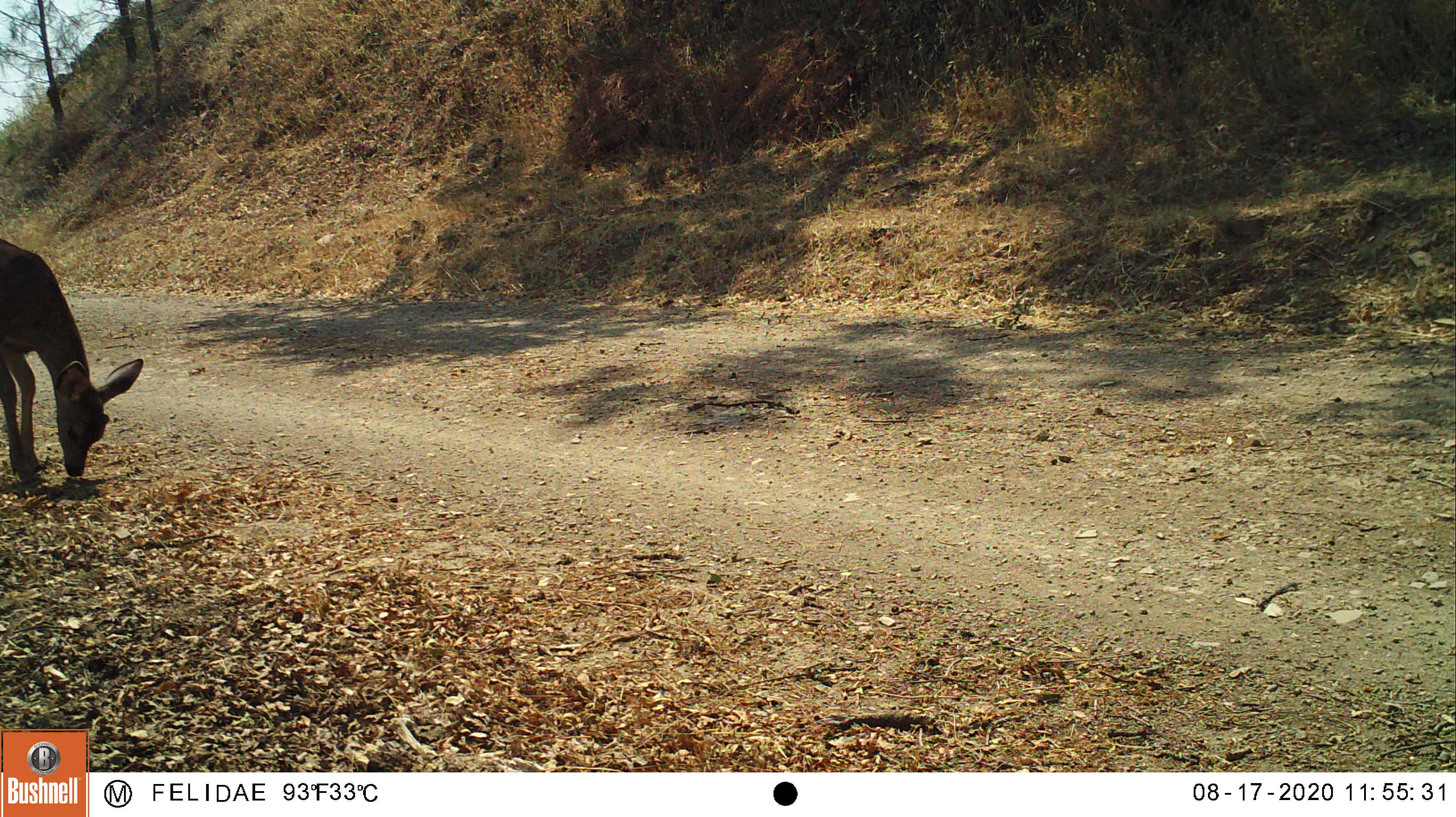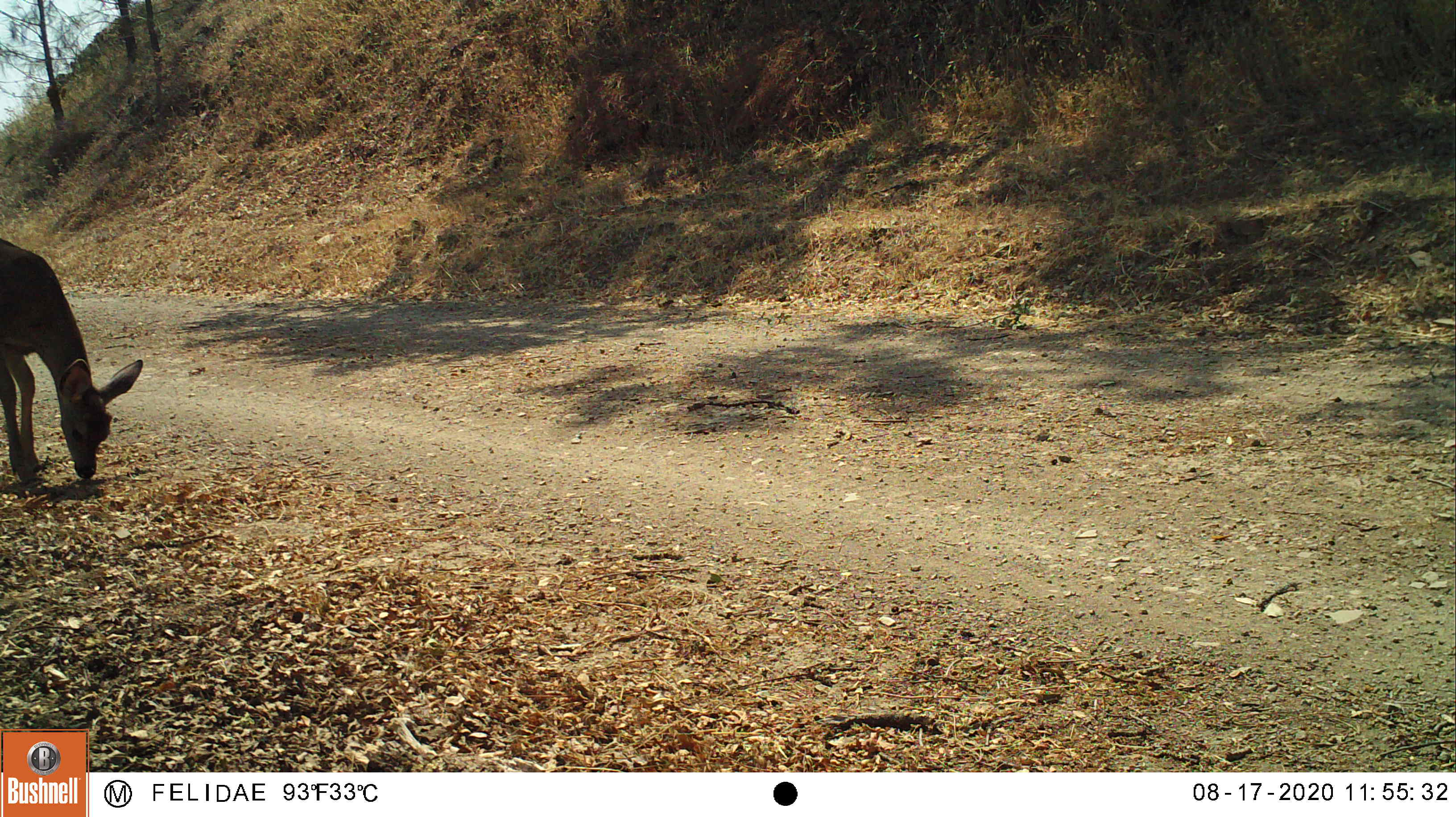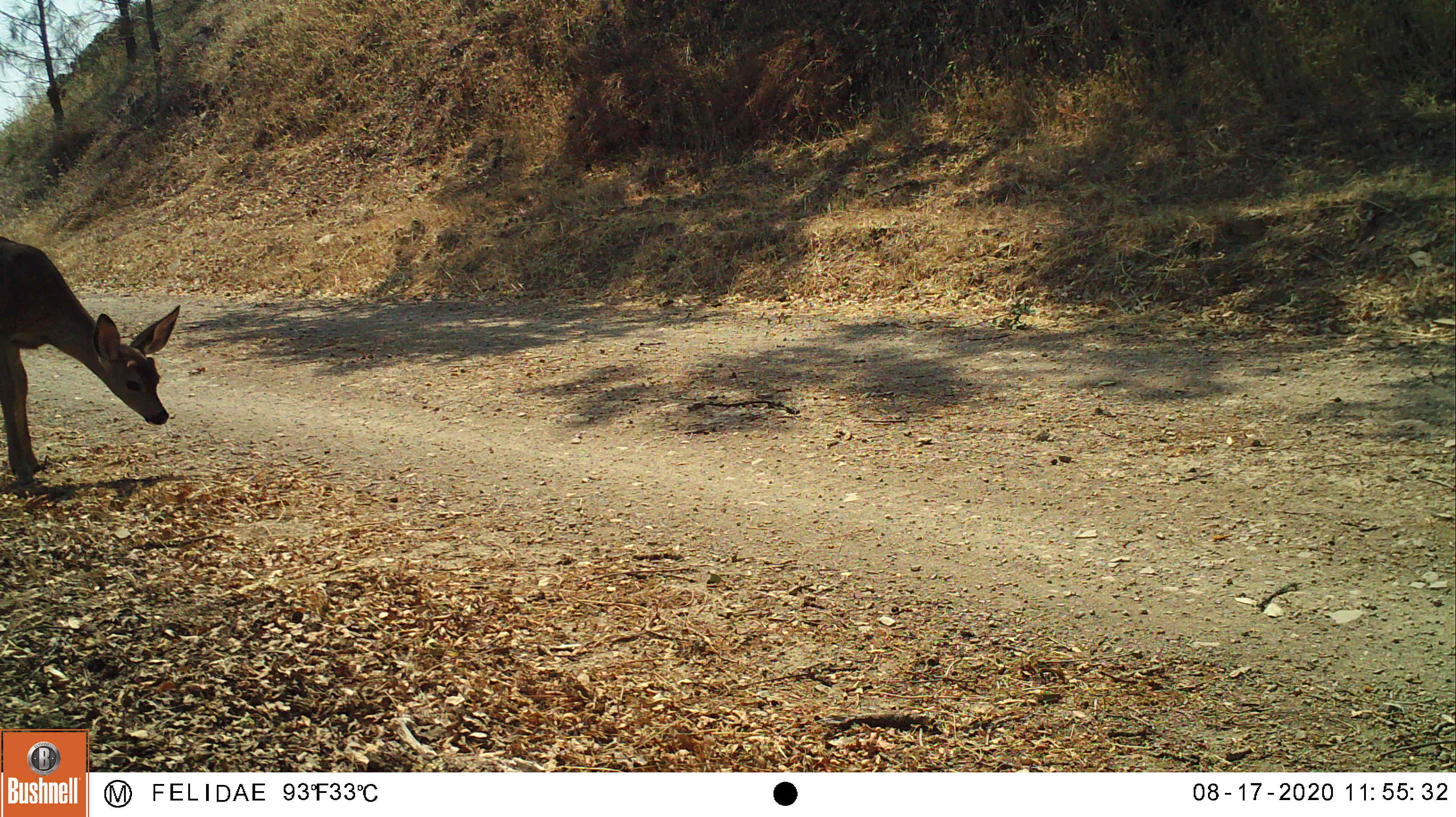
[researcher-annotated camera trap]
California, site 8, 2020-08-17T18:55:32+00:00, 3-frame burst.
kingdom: Animalia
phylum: Chordata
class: Mammalia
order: Artiodactyla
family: Cervidae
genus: Odocoileus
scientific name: Odocoileus hemionus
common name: mule deer